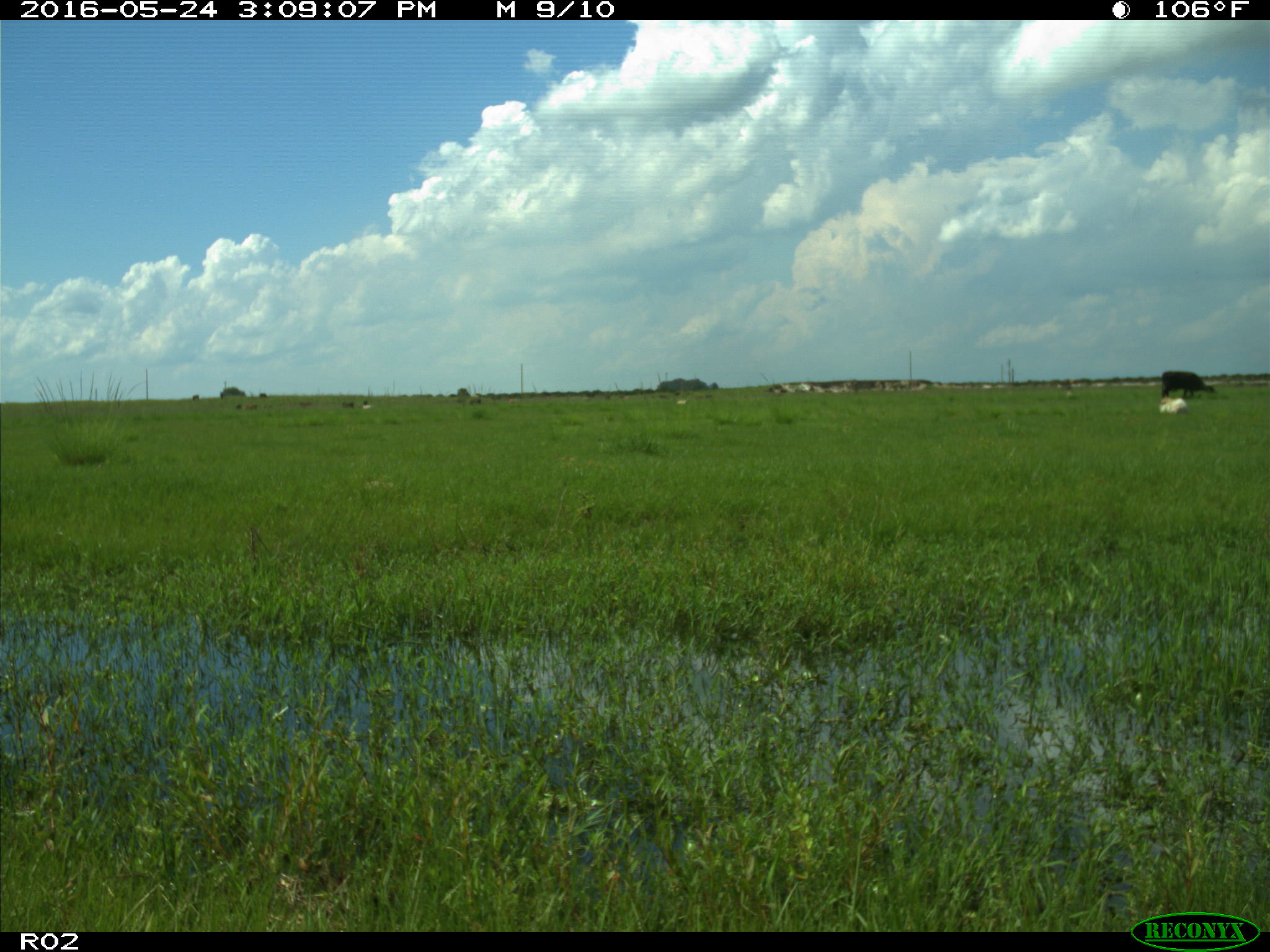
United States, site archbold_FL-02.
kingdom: Animalia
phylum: Chordata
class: Mammalia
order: Artiodactyla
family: Bovidae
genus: Bos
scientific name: Bos taurus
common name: domestic cow